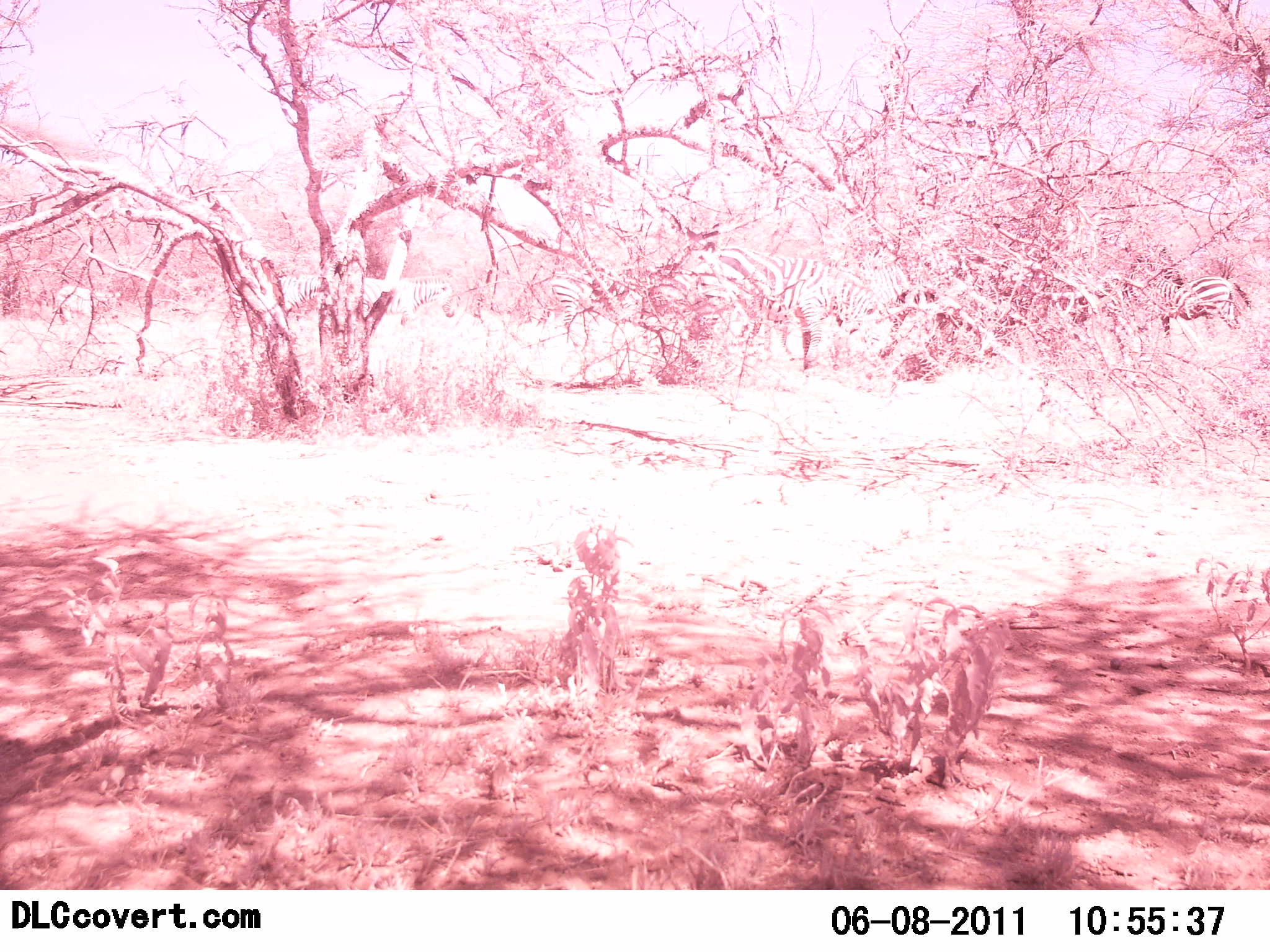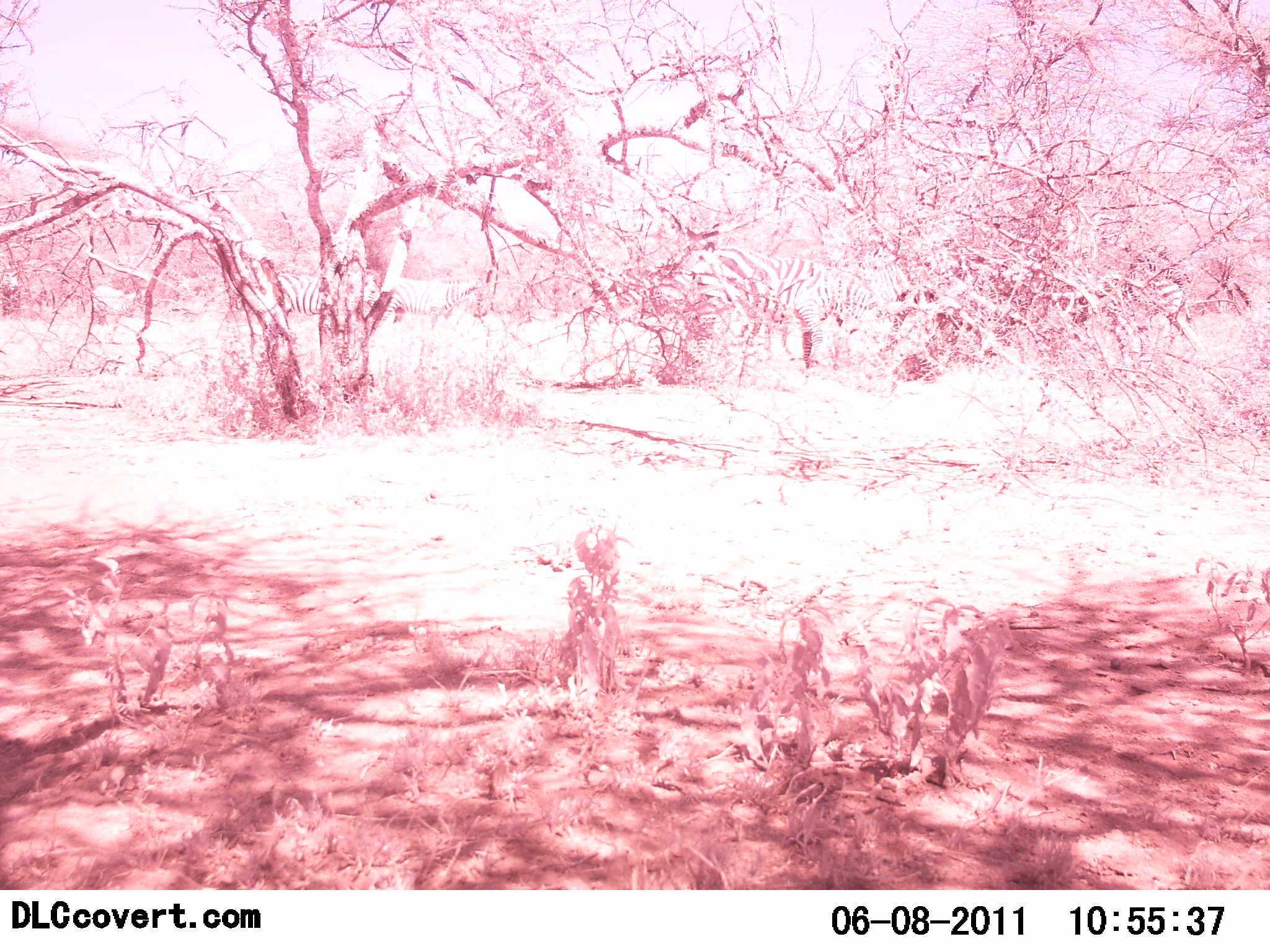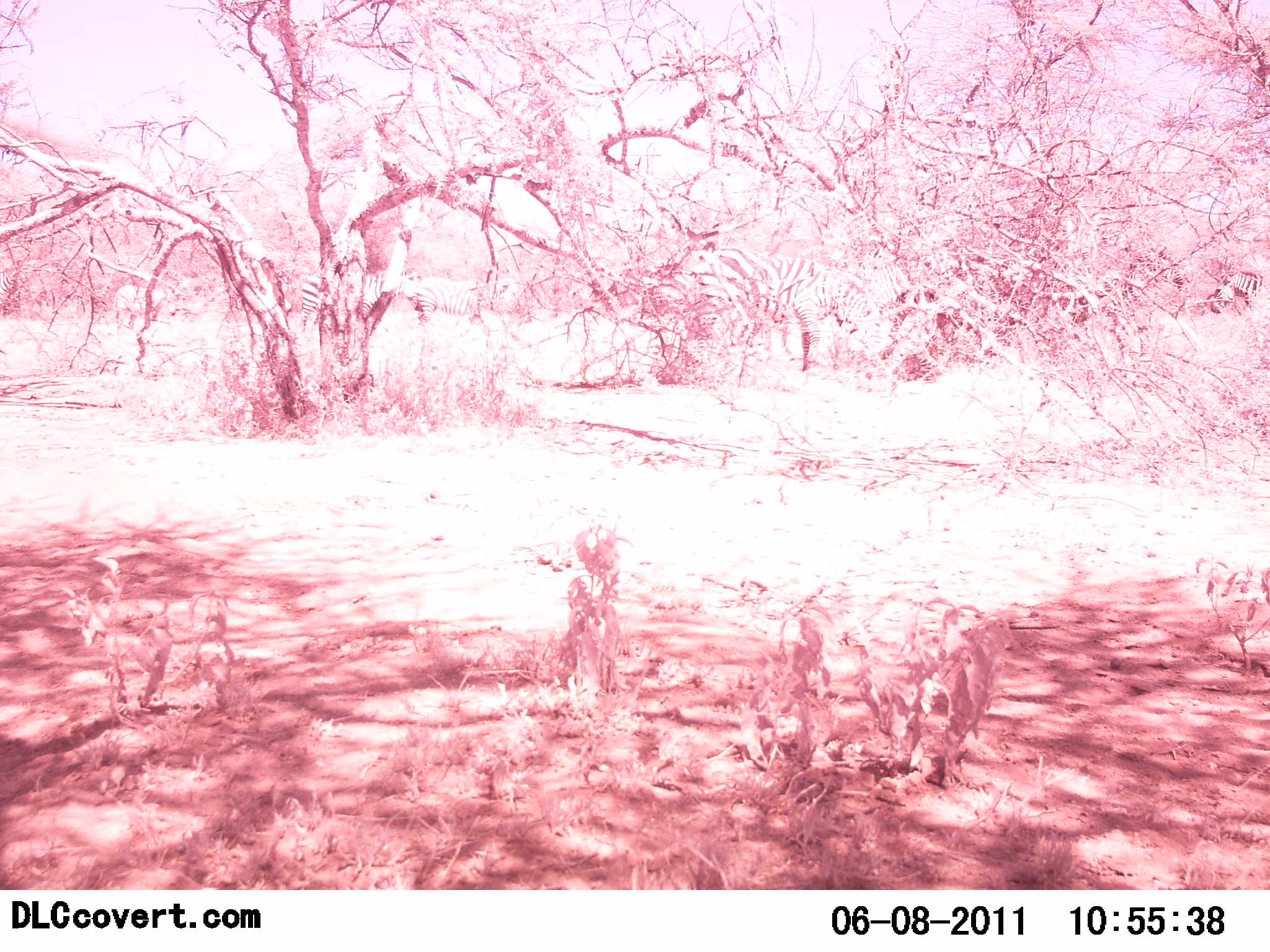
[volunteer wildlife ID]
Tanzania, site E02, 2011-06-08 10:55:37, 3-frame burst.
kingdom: Animalia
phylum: Chordata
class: Mammalia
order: Perissodactyla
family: Equidae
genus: Equus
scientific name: Equus quagga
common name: plains zebra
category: zebra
Zebra (plains zebra) (Equus quagga), count 8. Behavior (volunteer vote fractions): standing 8%, resting 0%, moving 100%, interacting 0%. Young present (vote fraction): 8%. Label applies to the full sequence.